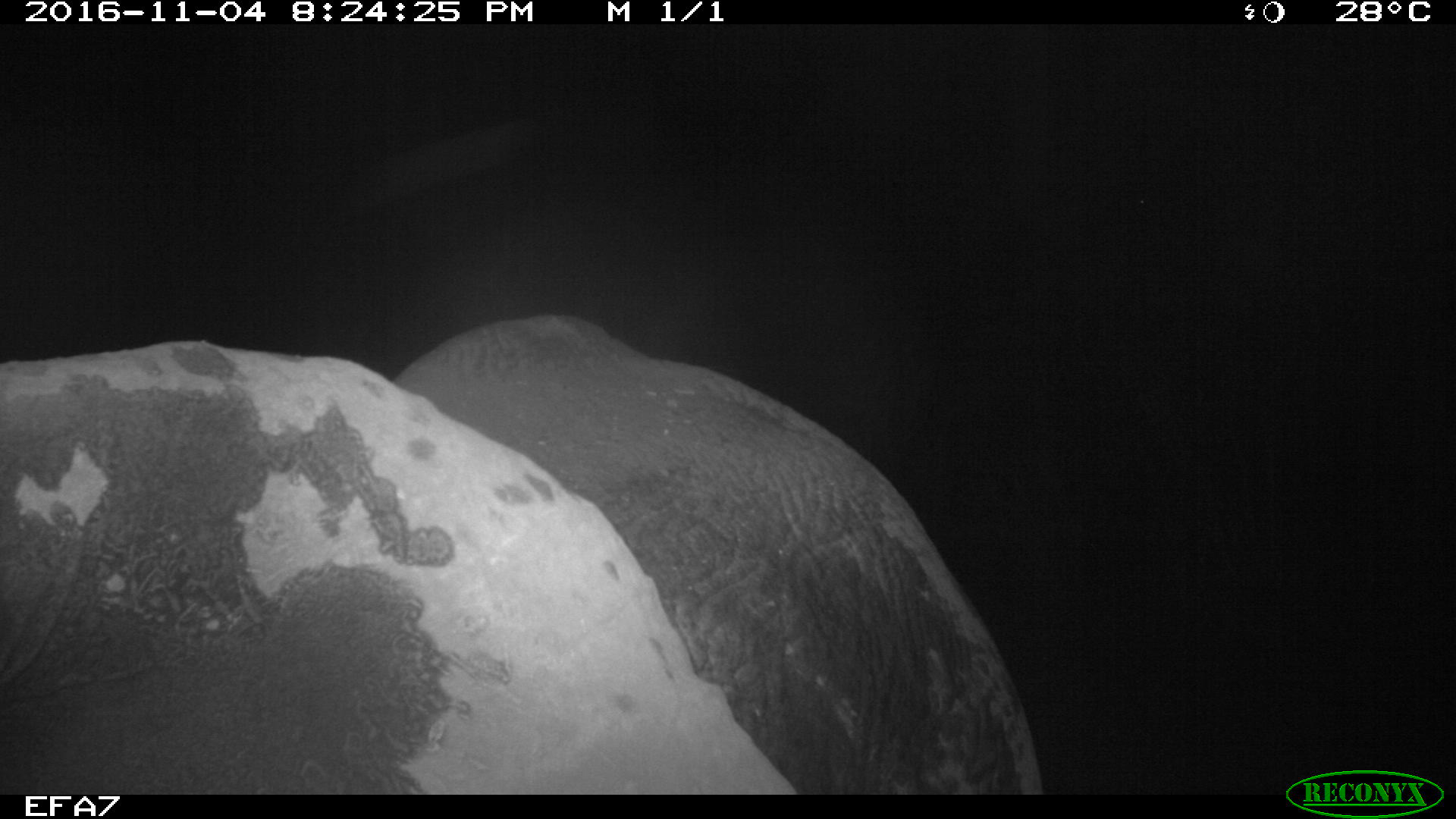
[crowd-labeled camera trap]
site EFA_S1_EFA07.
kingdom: Animalia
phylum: Chordata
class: Mammalia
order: Proboscidea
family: Elephantidae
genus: Loxodonta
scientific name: Loxodonta africana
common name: african bush elephant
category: elephant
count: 1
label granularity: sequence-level